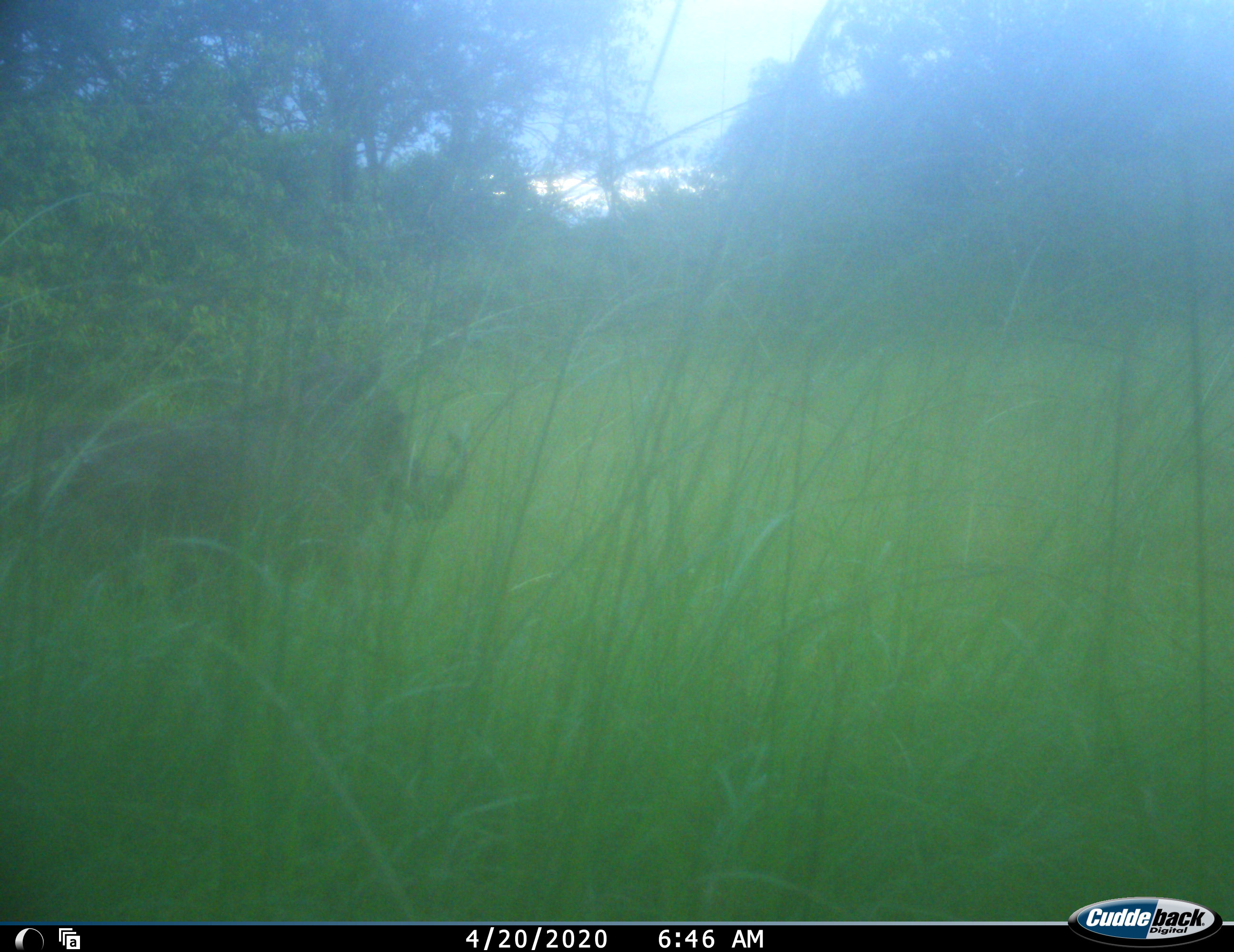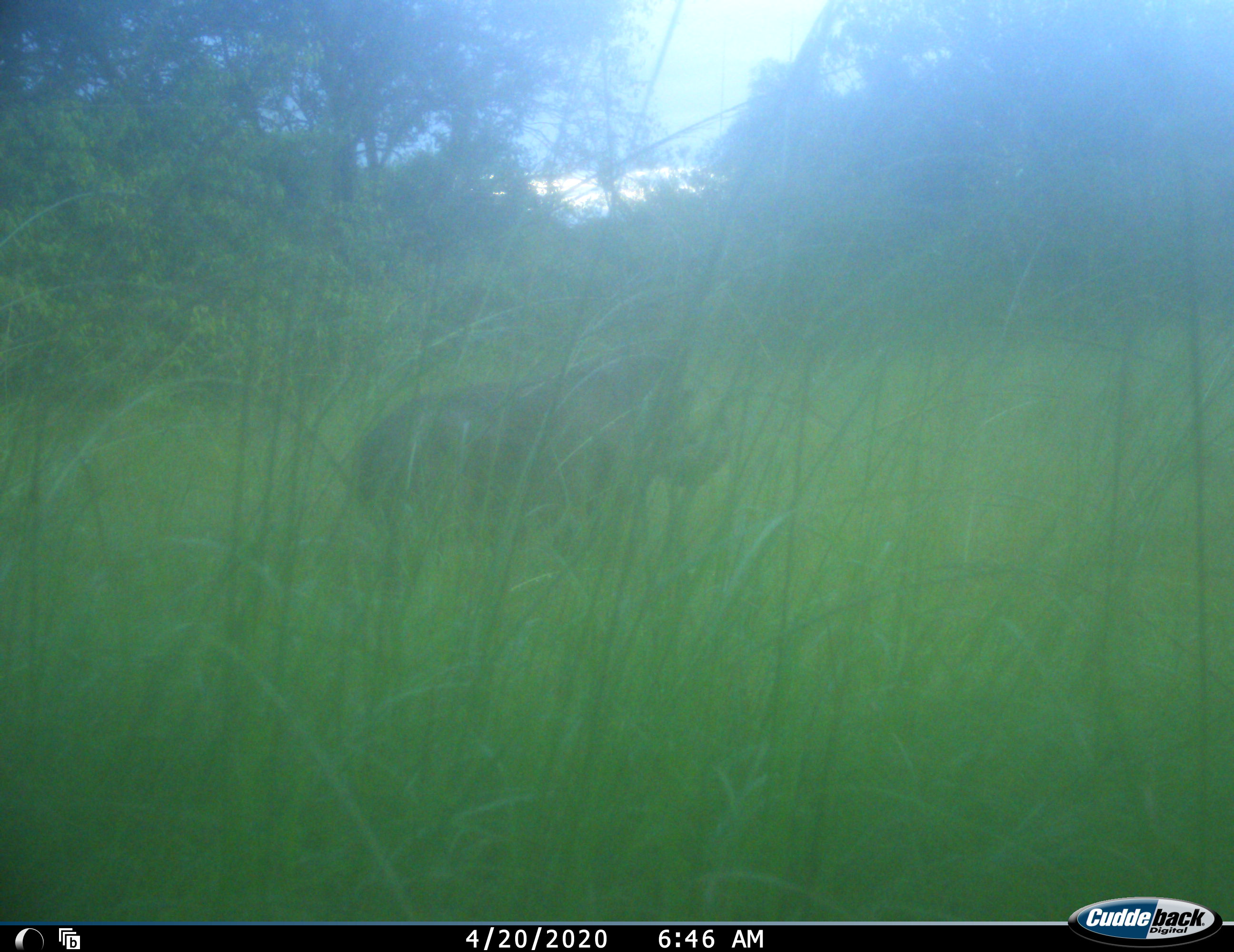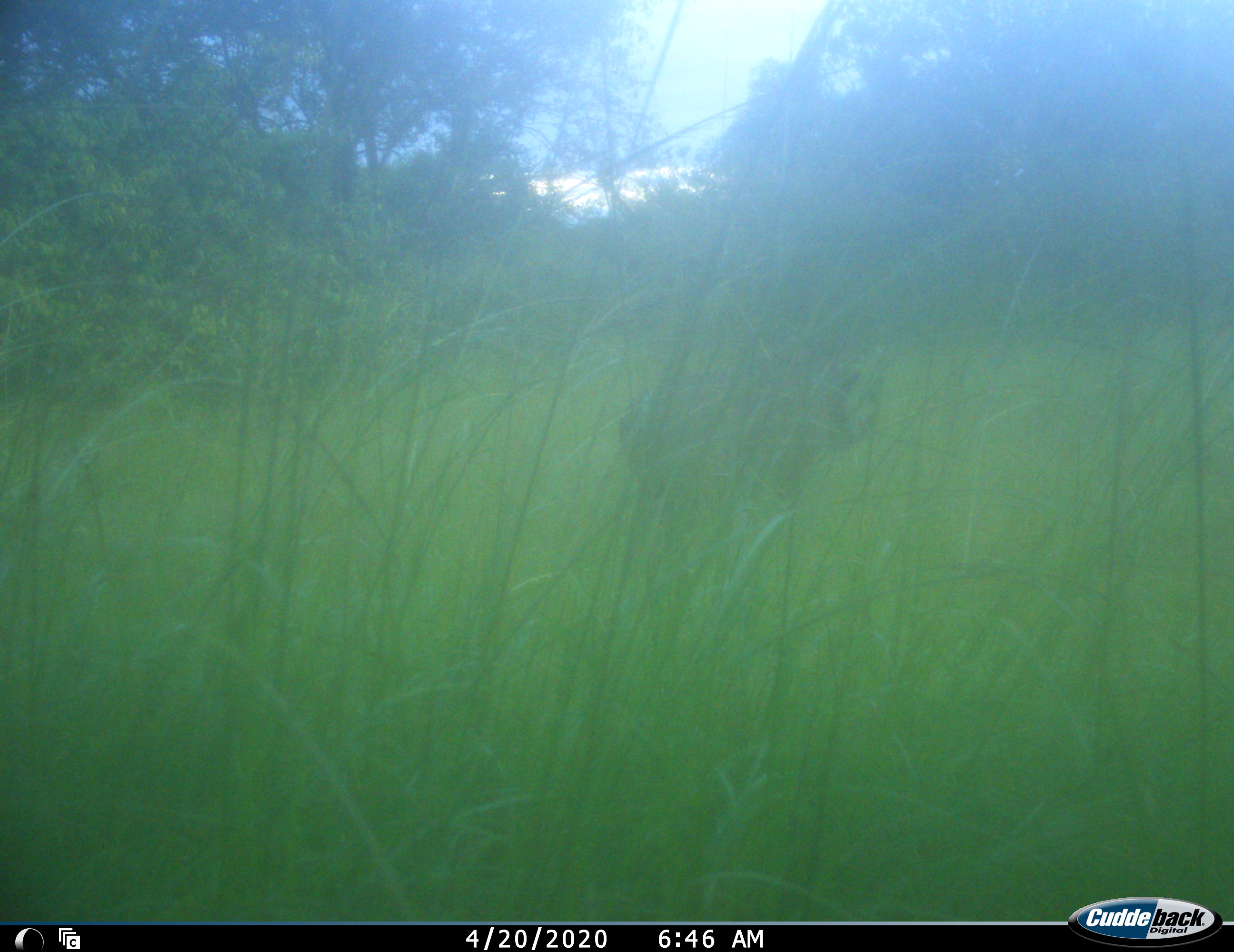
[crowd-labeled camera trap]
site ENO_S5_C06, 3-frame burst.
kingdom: Animalia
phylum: Chordata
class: Mammalia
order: Artiodactyla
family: Suidae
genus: Phacochoerus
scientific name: Phacochoerus africanus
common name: warthog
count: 1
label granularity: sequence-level